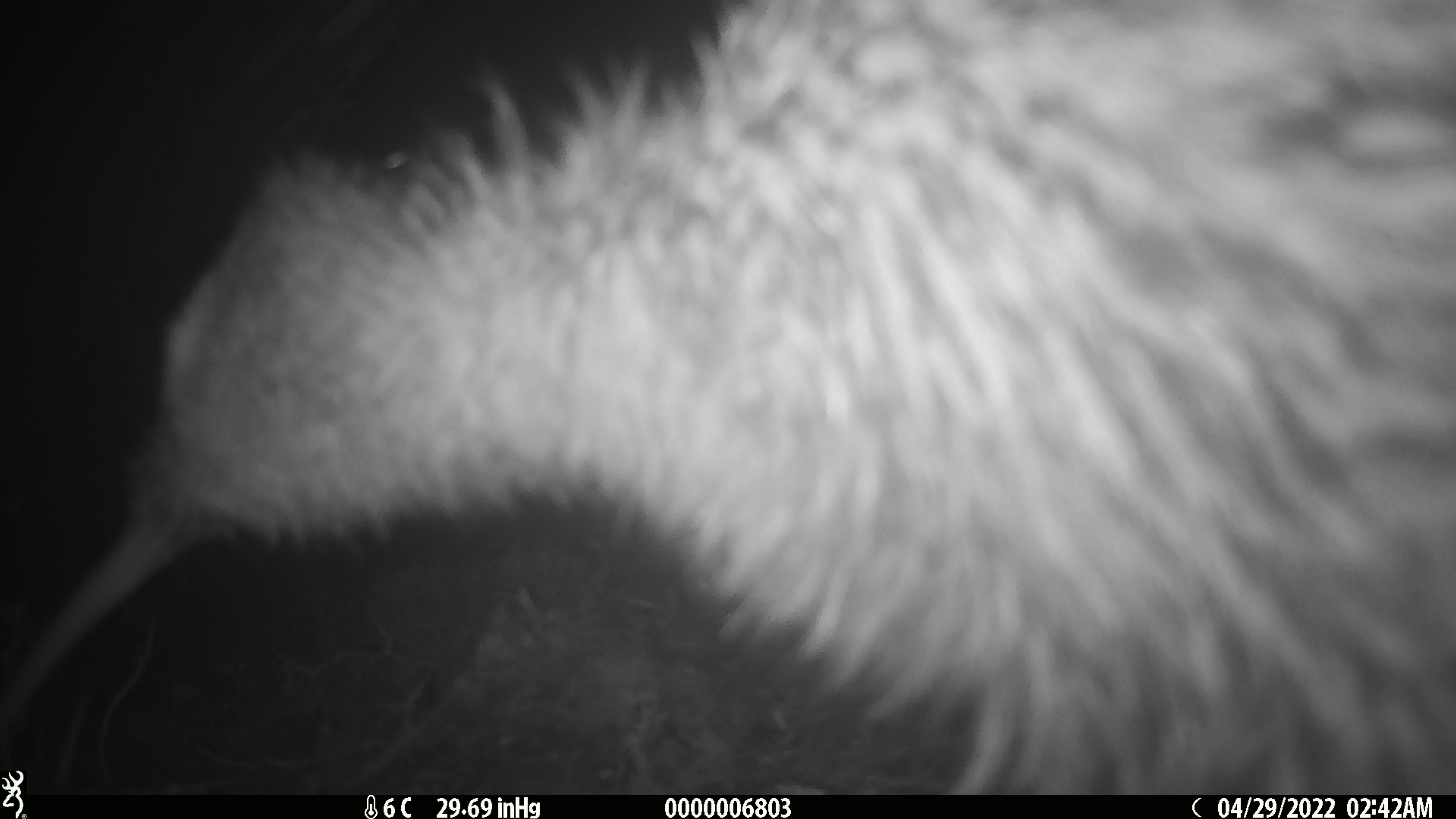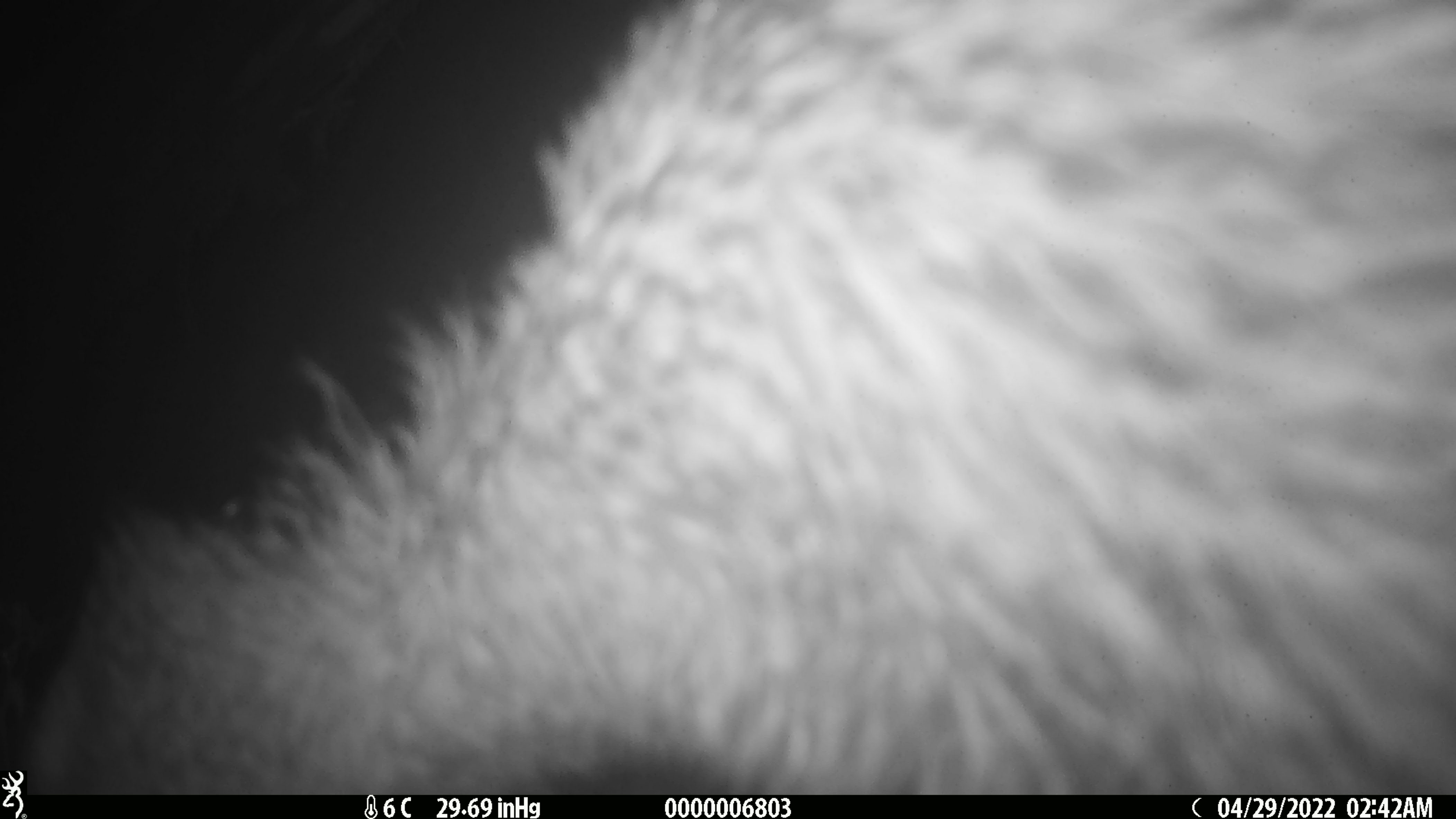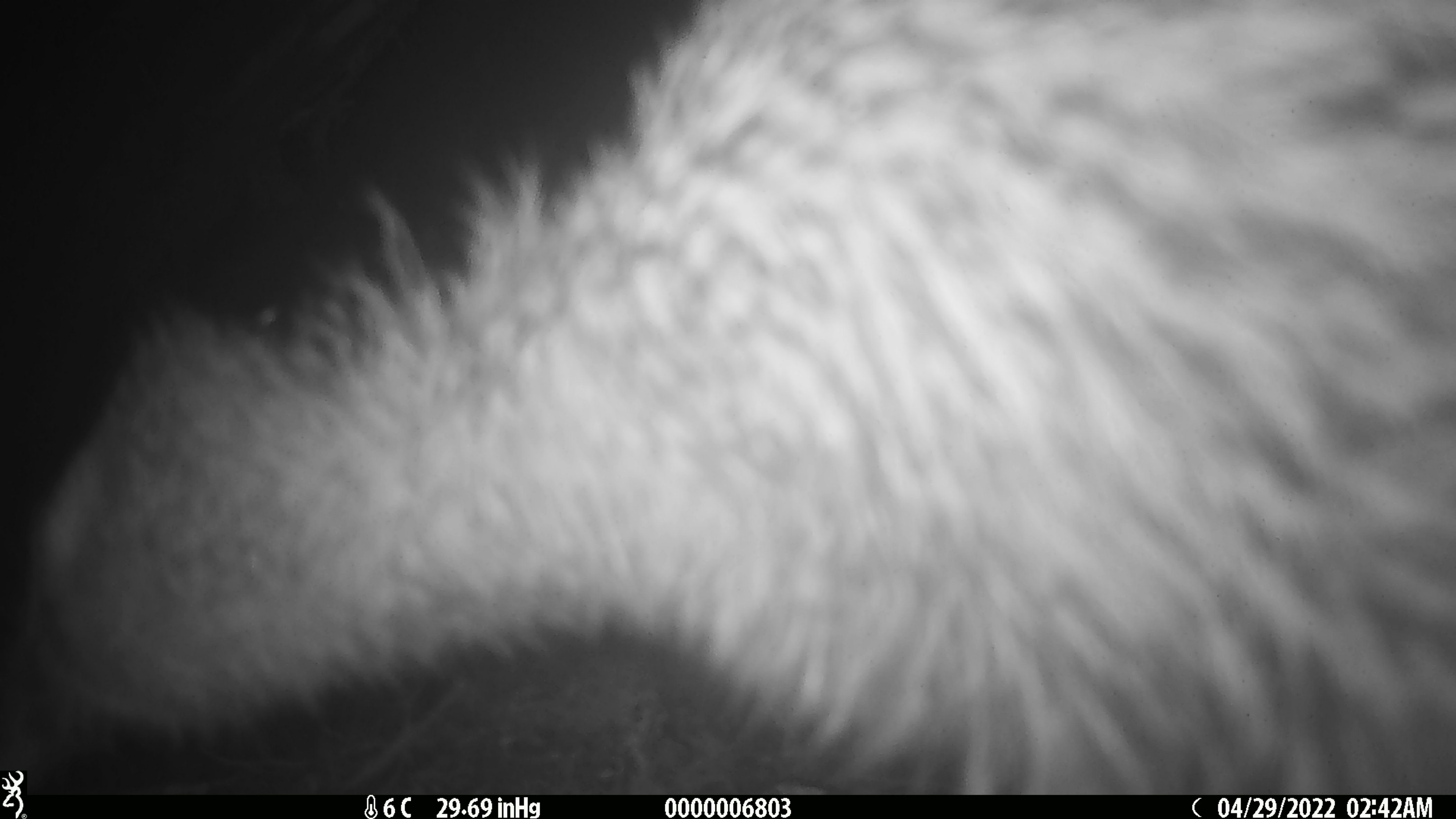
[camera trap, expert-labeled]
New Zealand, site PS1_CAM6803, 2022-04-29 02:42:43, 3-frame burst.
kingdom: Animalia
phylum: Chordata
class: Aves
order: Apterygiformes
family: Apterygidae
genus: Apteryx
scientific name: Apteryx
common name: kiwi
Kiwi (Apteryx).